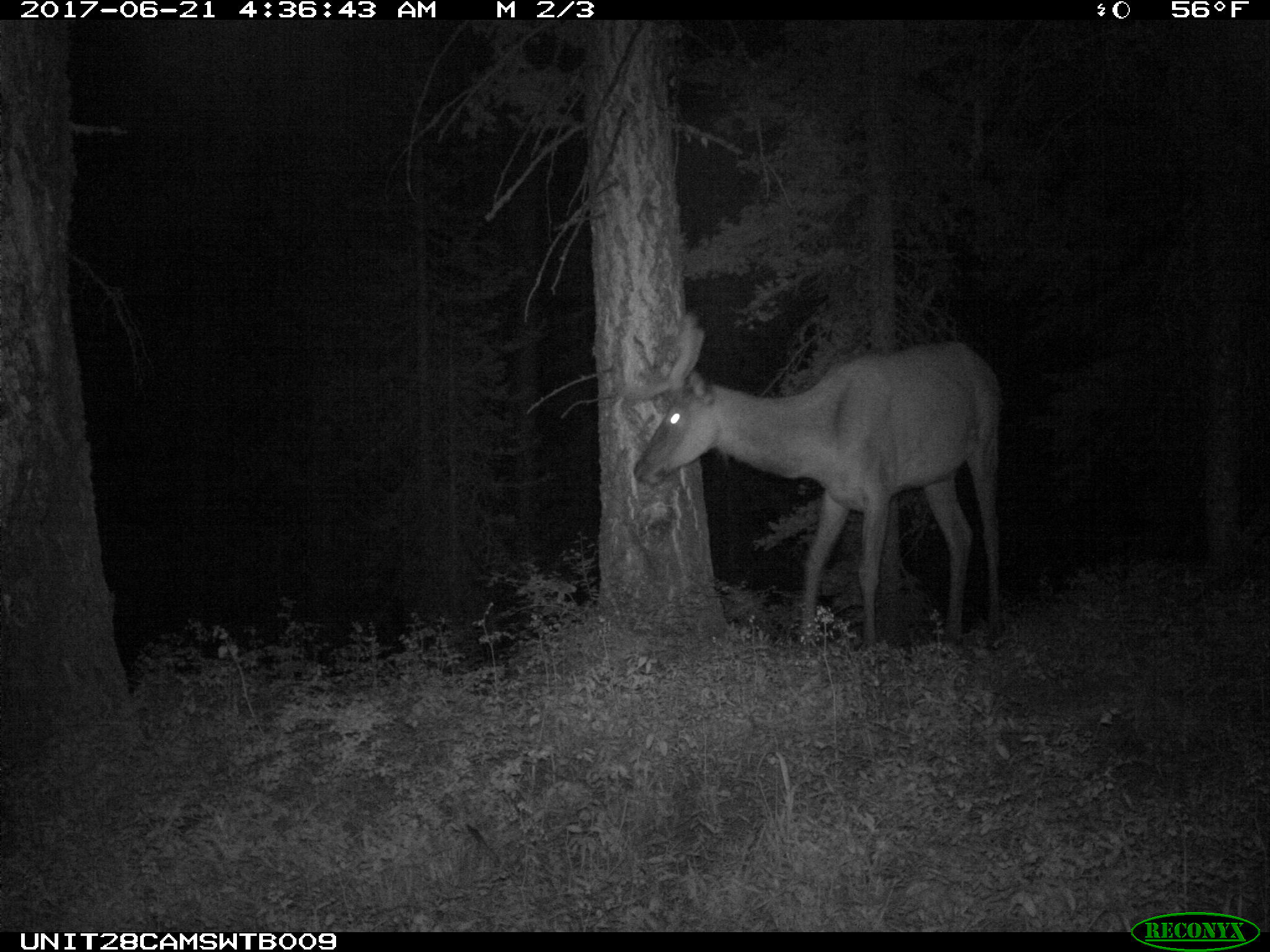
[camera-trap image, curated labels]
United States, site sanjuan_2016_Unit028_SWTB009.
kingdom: Animalia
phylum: Chordata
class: Mammalia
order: Artiodactyla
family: Cervidae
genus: Cervus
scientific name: Cervus elaphus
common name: red deer